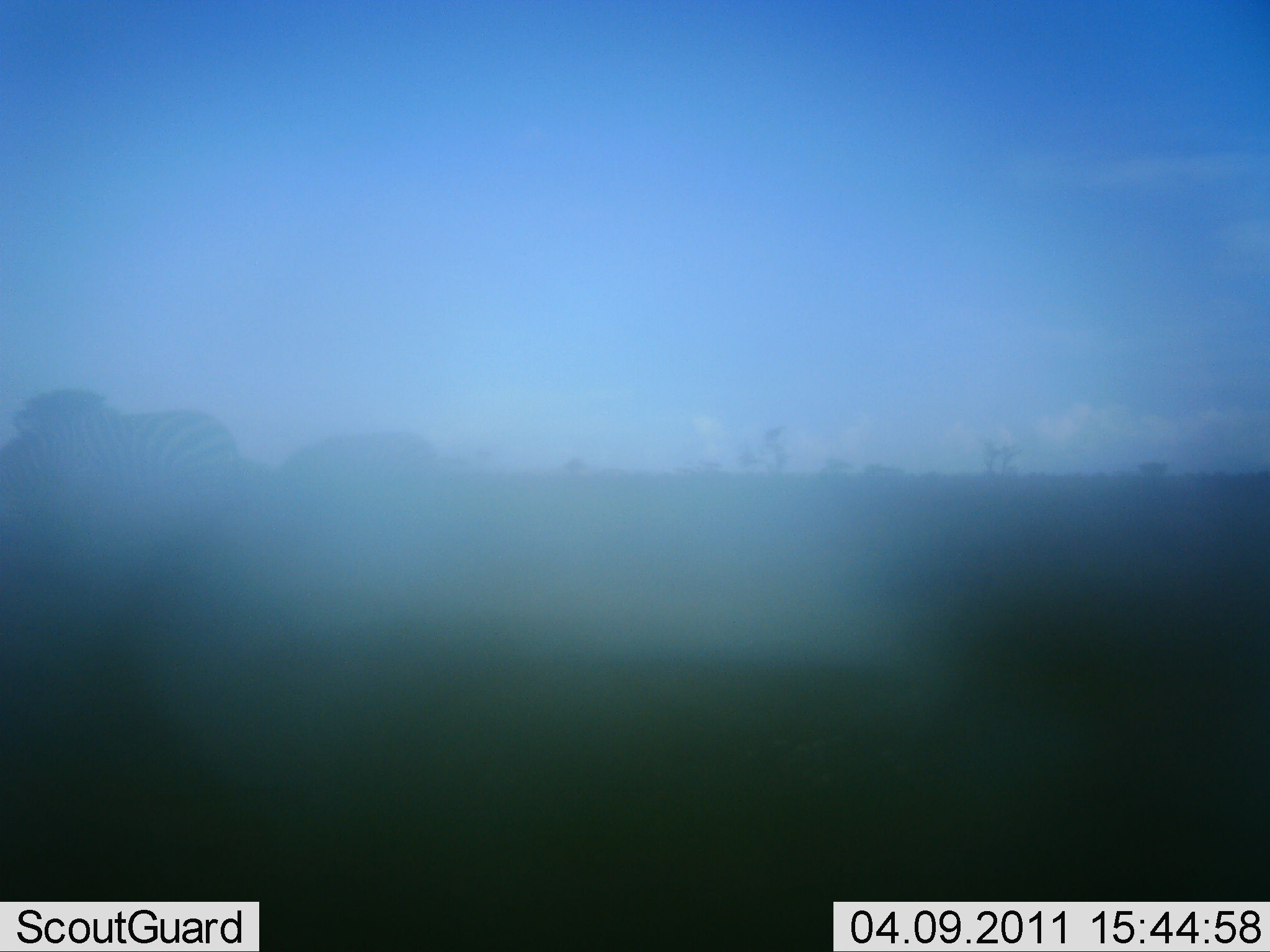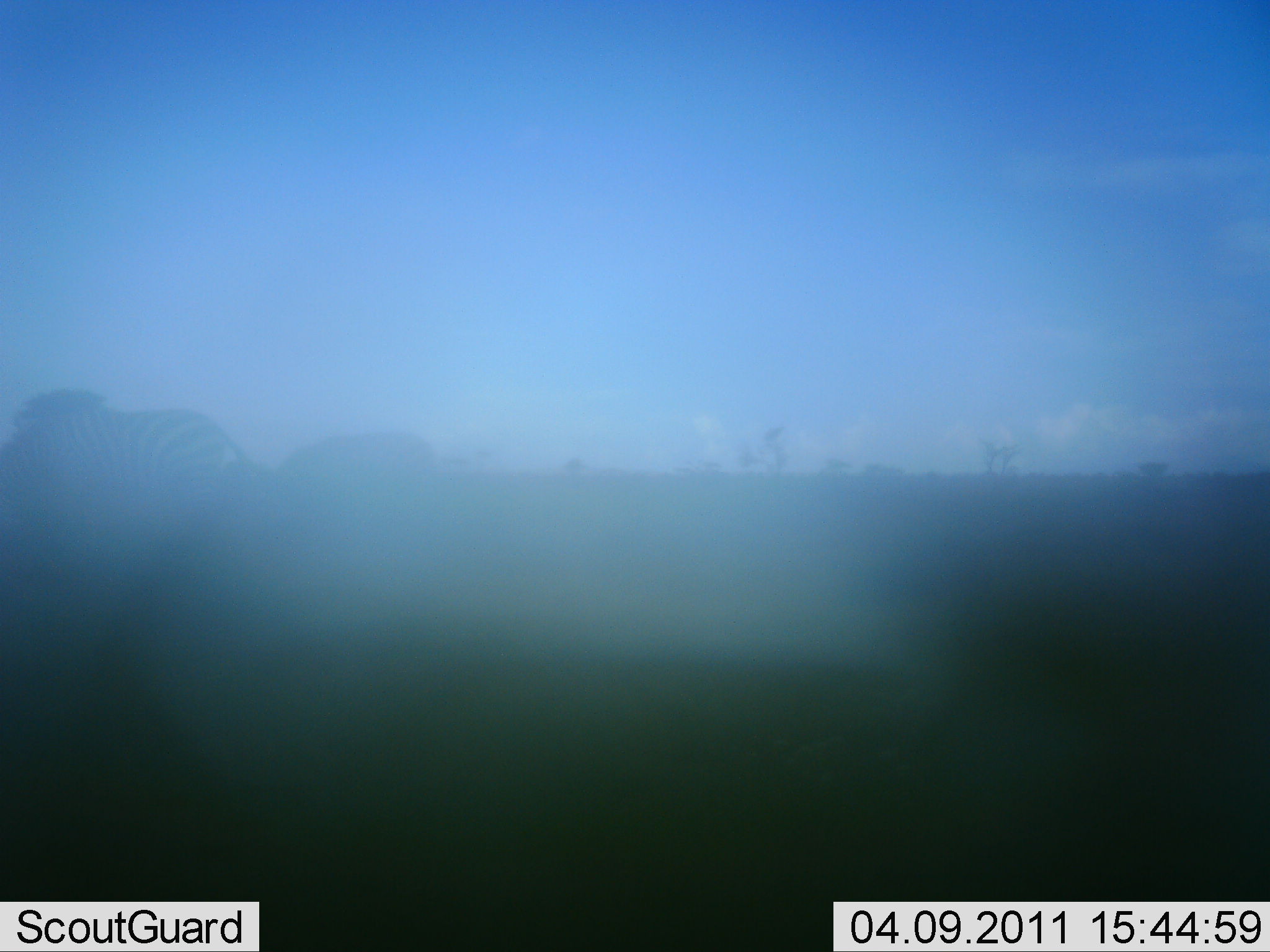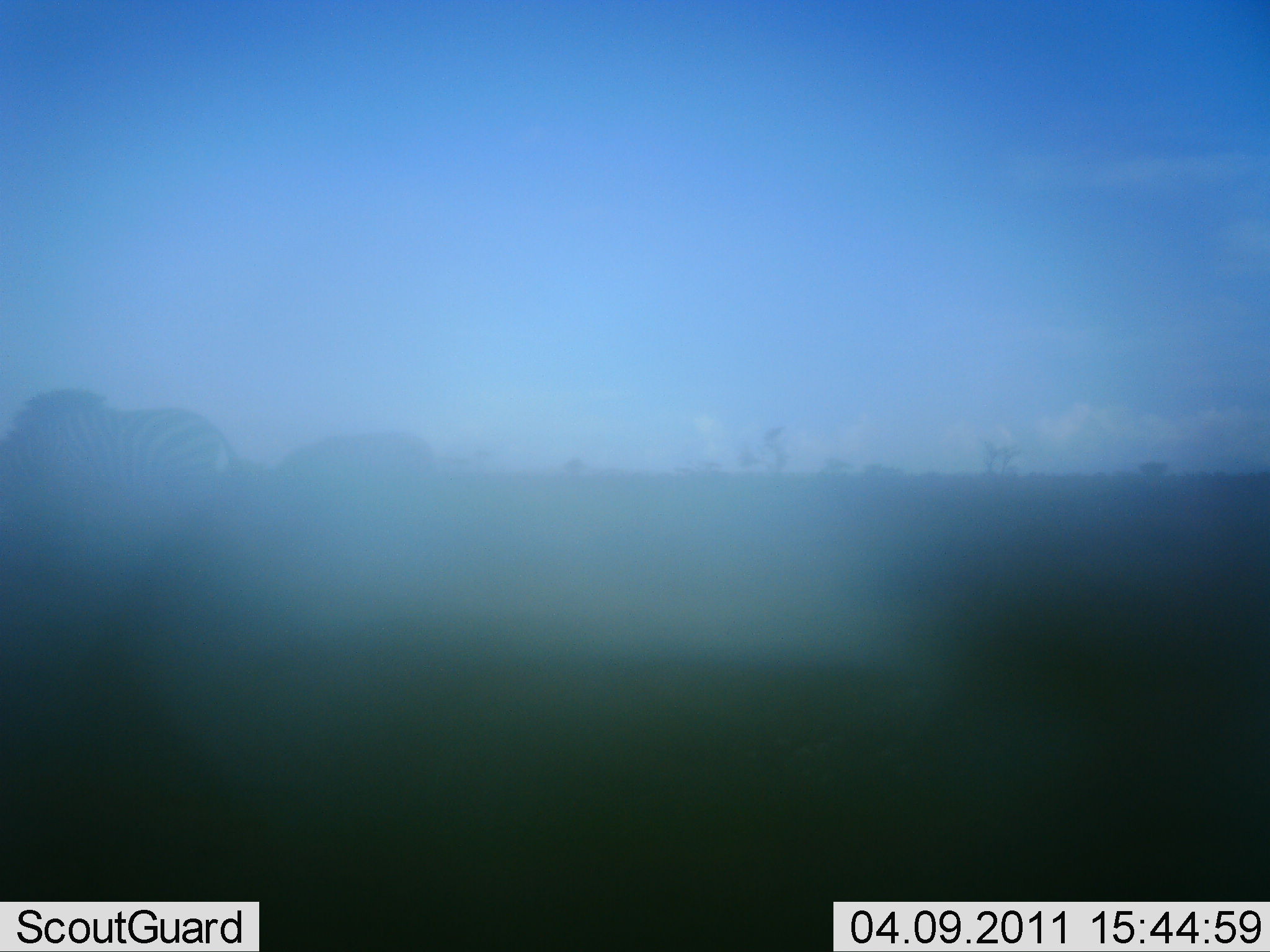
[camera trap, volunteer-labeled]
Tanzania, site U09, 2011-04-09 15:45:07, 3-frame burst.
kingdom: Animalia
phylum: Chordata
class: Mammalia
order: Perissodactyla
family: Equidae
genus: Equus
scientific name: Equus quagga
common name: plains zebra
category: zebra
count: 1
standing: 57%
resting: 14%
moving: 0%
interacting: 0%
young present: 0%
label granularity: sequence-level